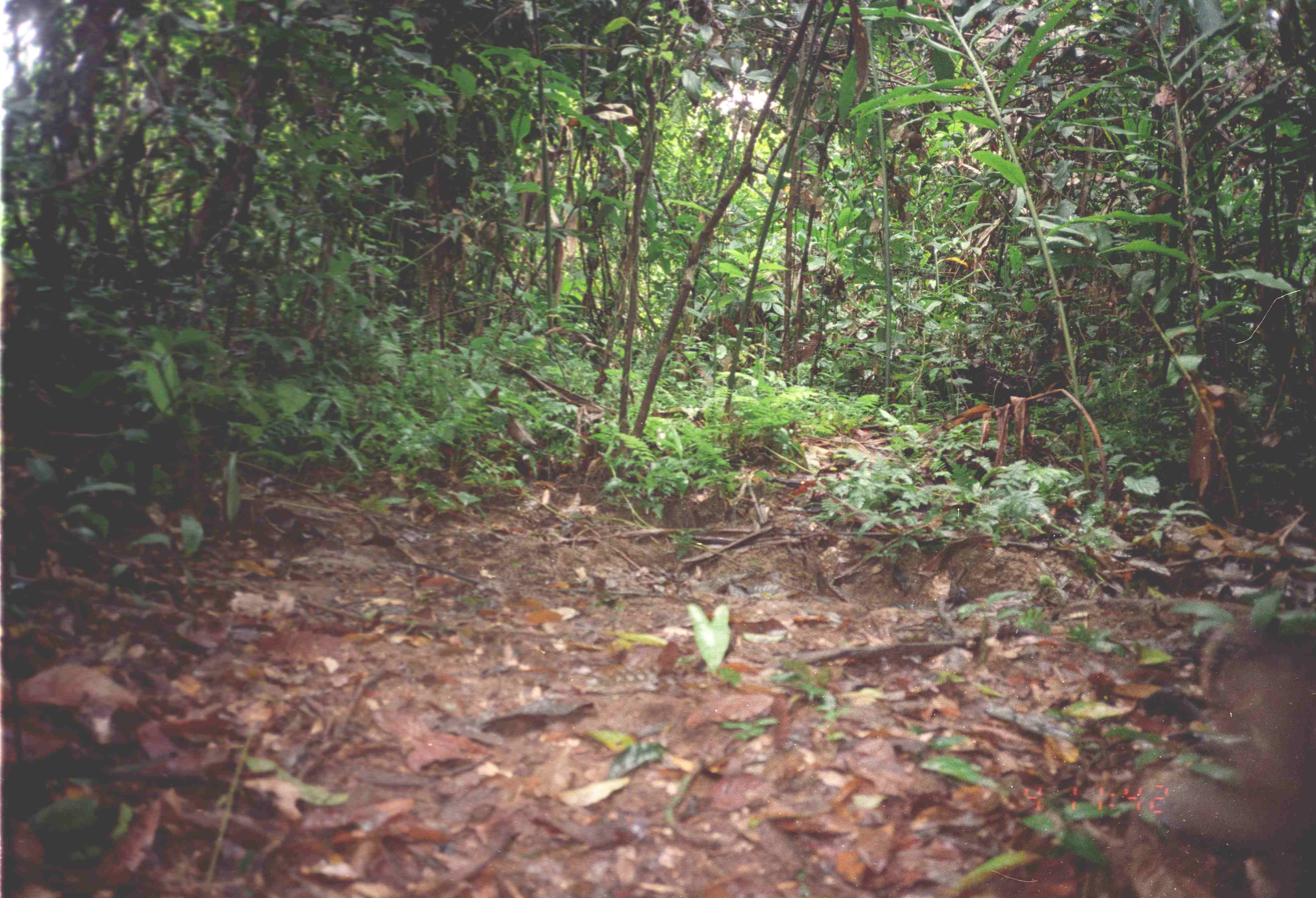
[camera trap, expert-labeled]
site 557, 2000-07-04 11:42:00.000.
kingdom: Animalia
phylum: Chordata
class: Mammalia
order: Primates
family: Cercopithecidae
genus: Macaca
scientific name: Macaca nemestrina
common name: southern pig-tailed macaque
Macaca nemestrina (southern pig-tailed macaque), count 1.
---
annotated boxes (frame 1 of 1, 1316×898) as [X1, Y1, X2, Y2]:
macaca nemestrina: [1145, 622, 1316, 895]